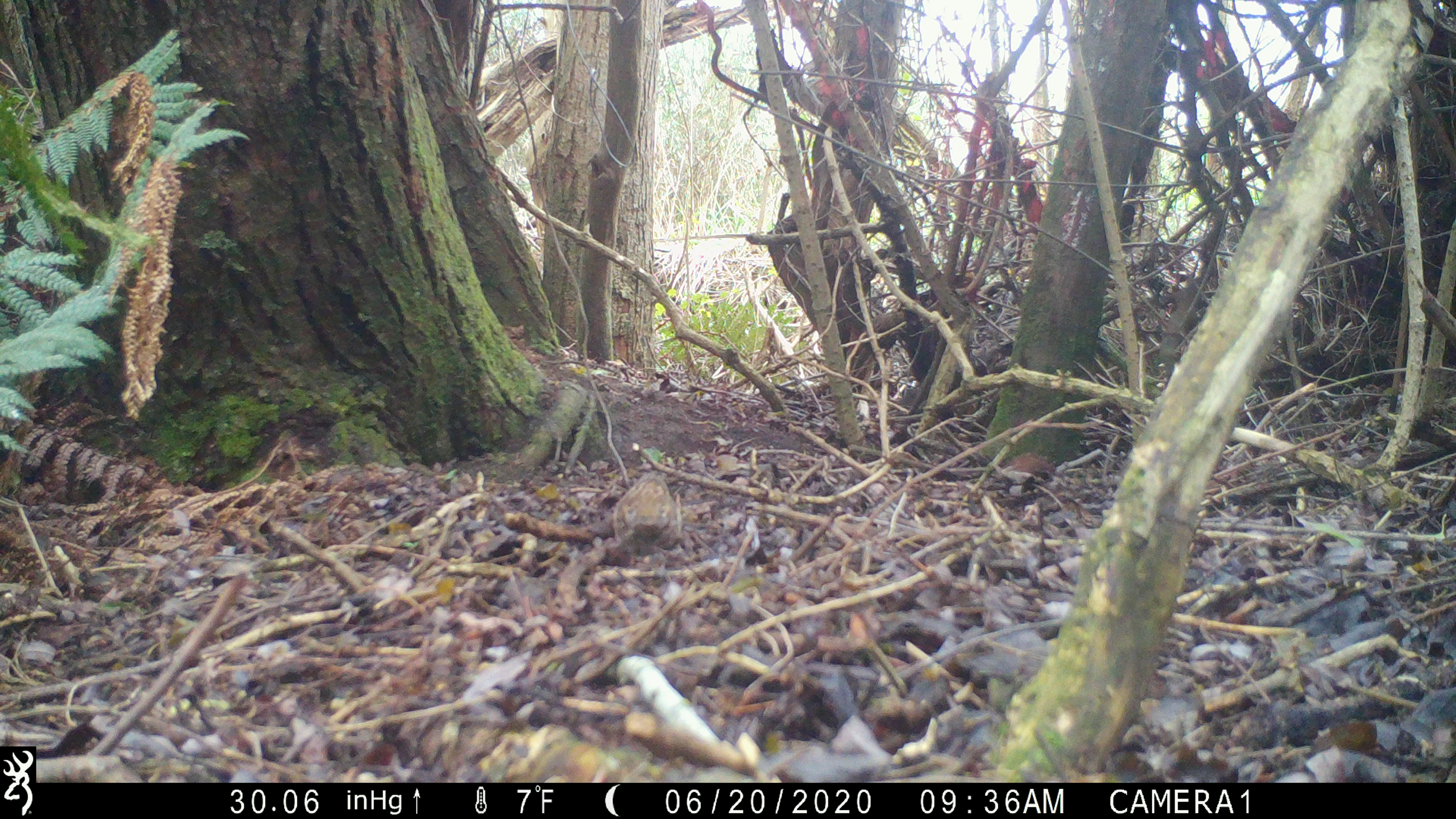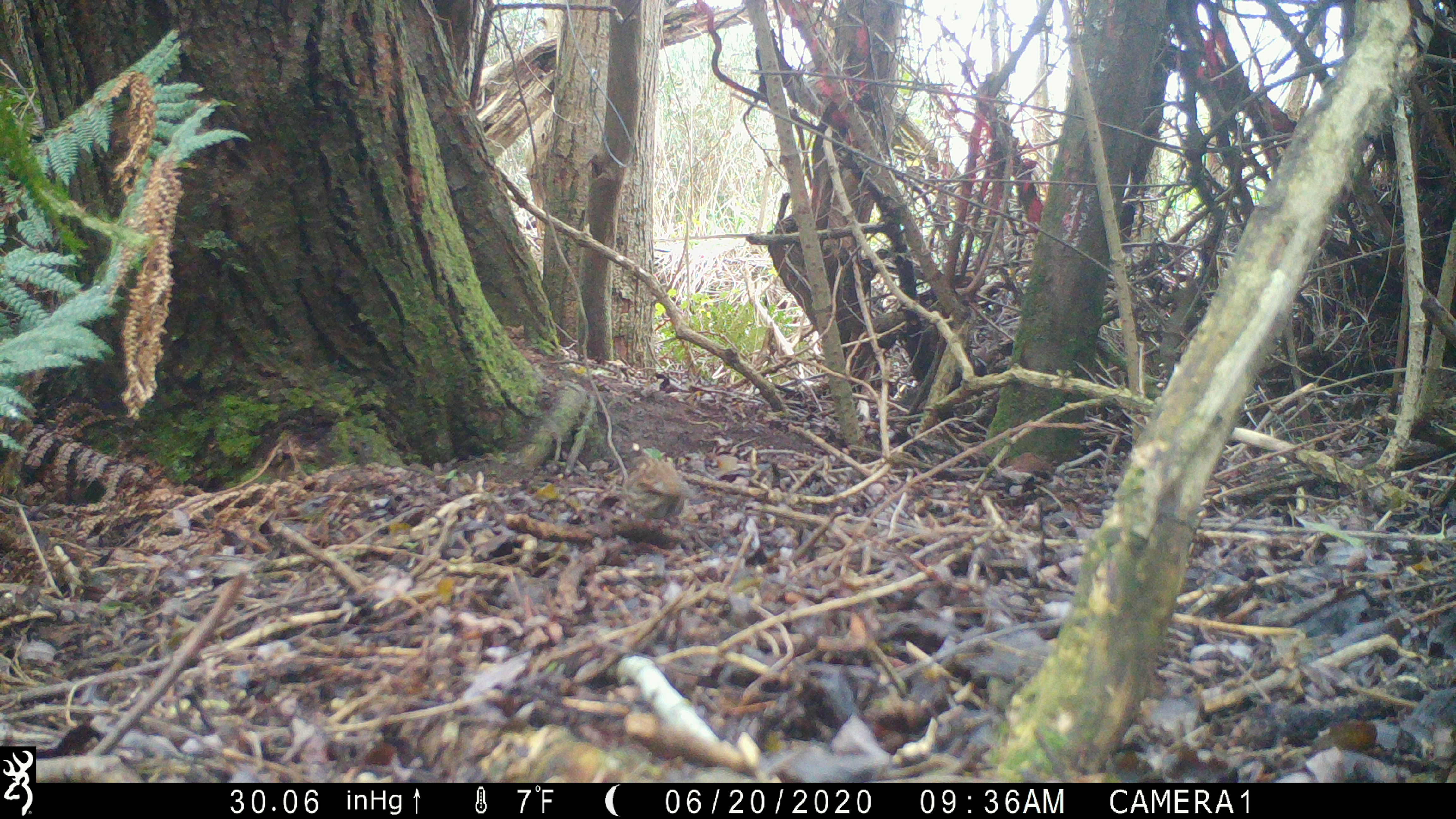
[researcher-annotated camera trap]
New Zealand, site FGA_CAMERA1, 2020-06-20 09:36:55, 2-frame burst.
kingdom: Animalia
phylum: Chordata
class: Aves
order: Passeriformes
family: Prunellidae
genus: Prunella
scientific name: Prunella modularis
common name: dunnock